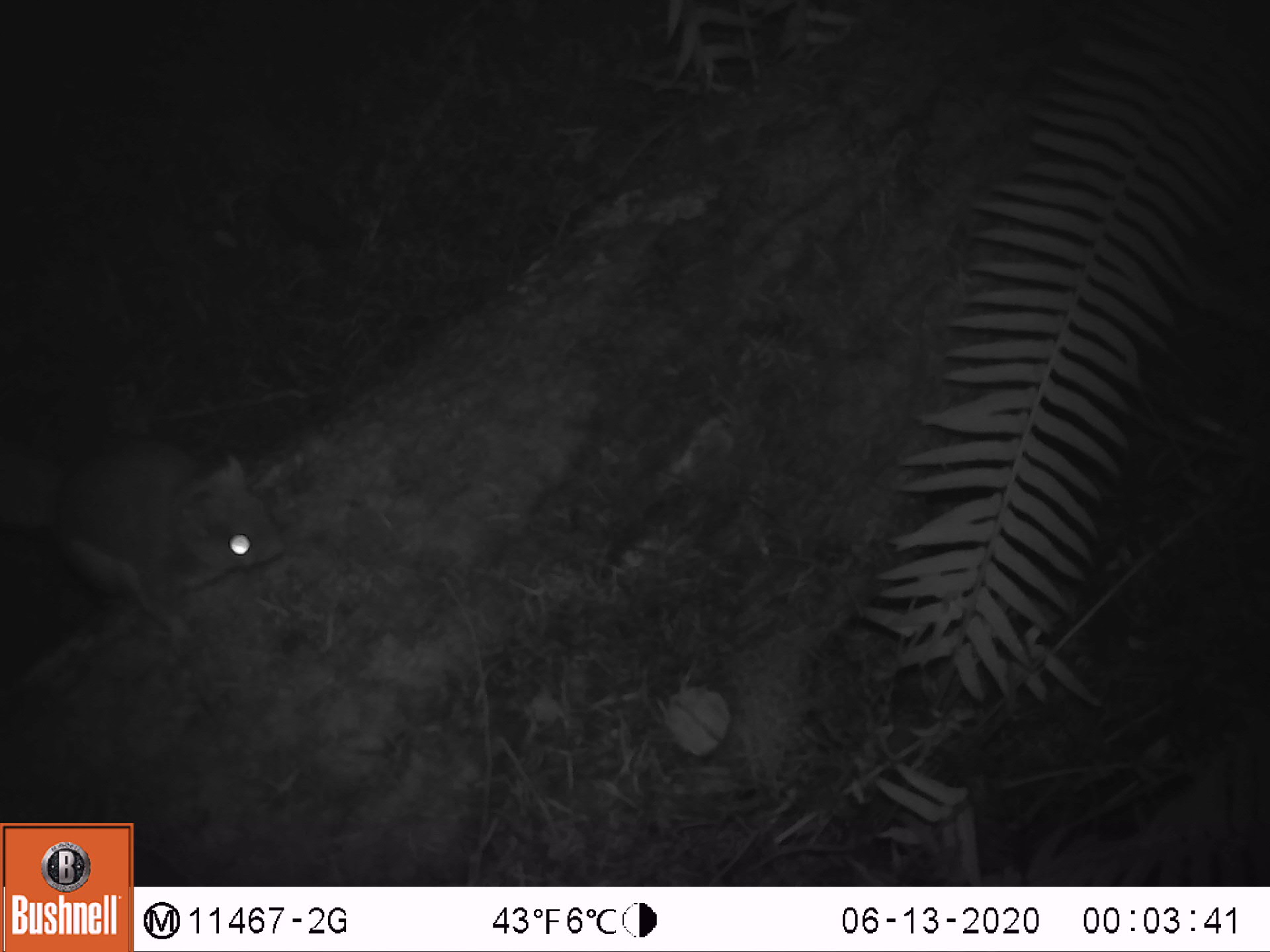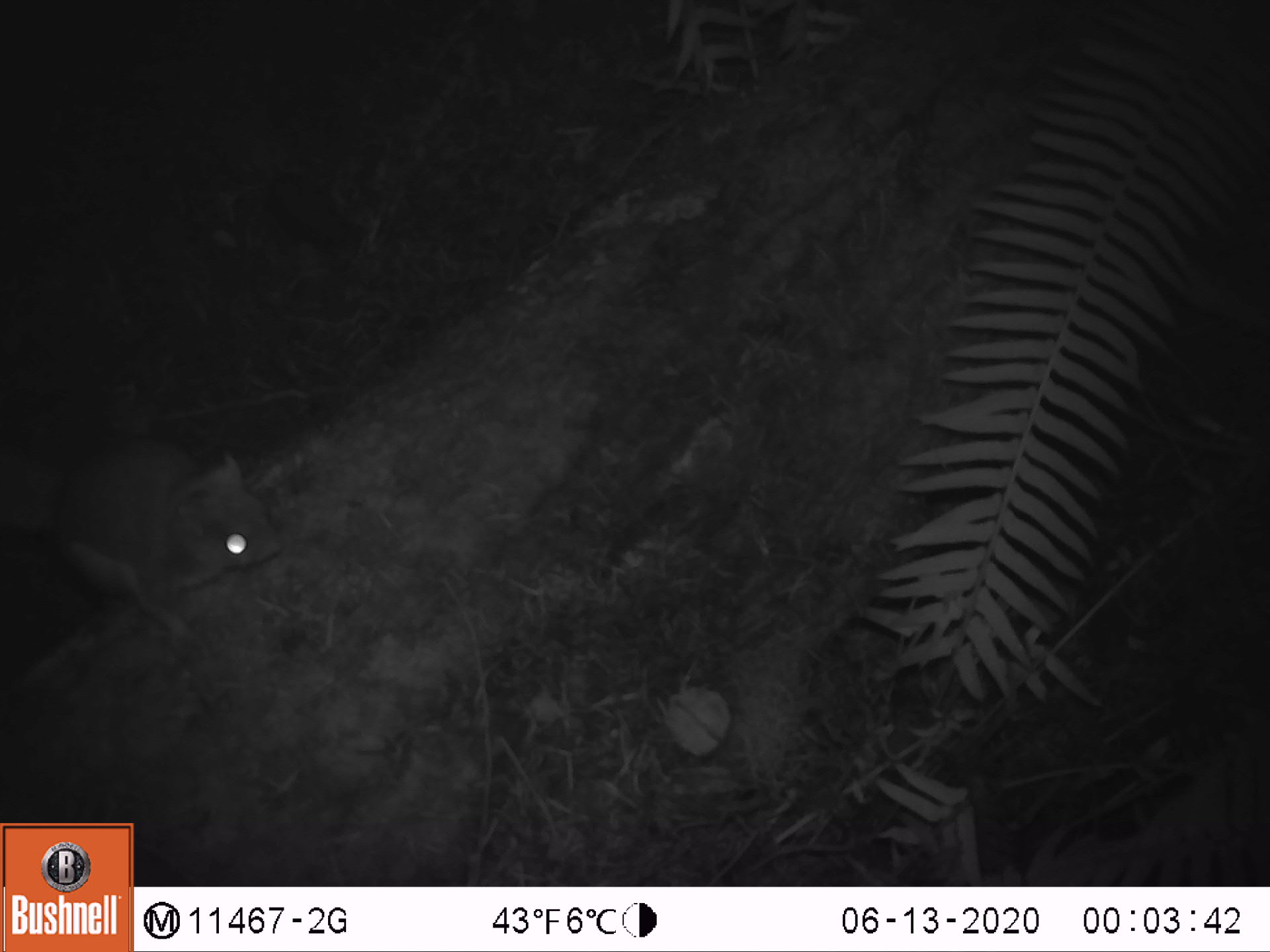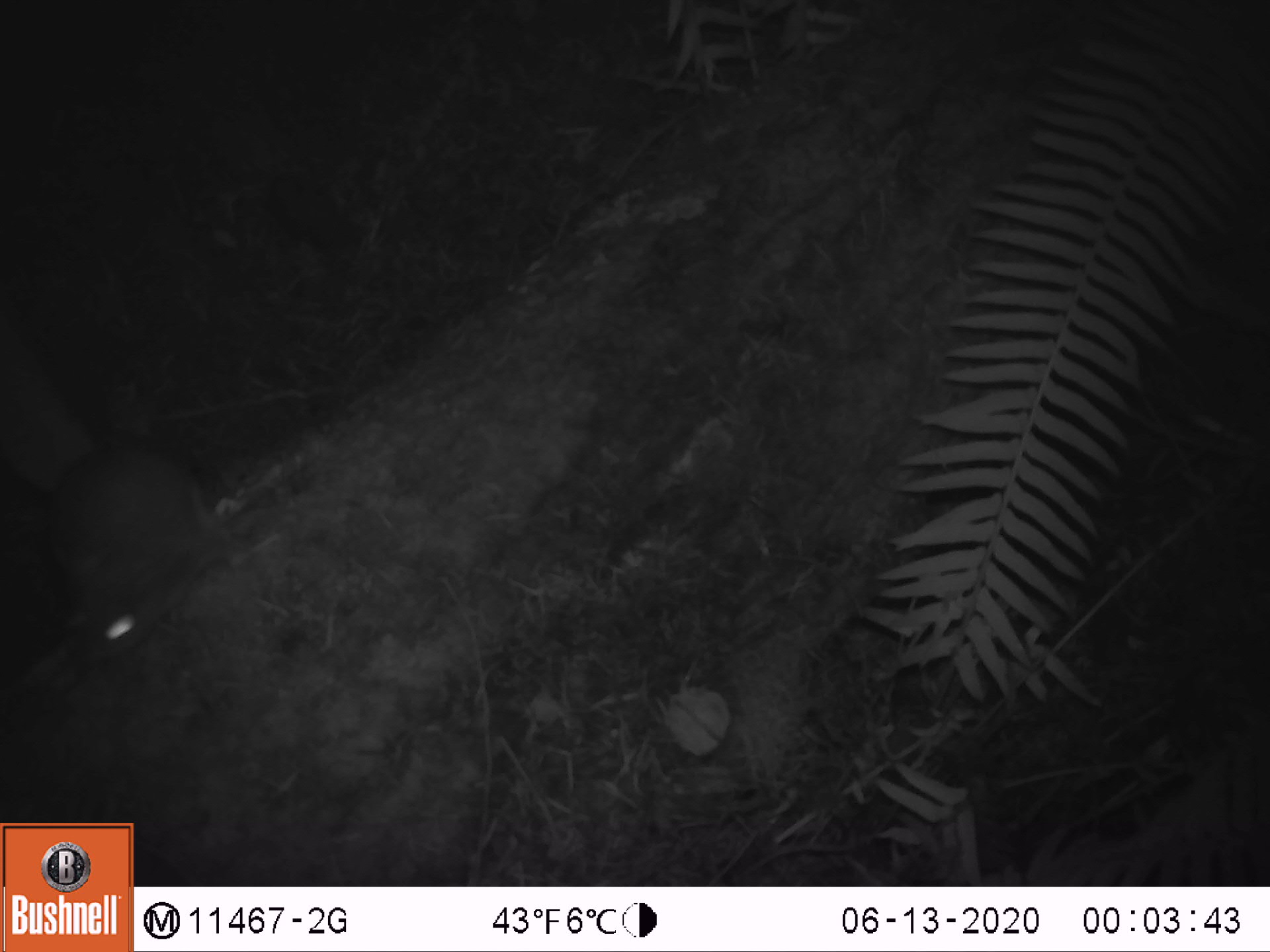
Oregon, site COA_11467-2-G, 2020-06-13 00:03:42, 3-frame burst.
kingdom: Animalia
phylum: Chordata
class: Mammalia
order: Rodentia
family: Sciuridae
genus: Glaucomys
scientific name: Glaucomys oregonensis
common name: humboldt's flying squirrel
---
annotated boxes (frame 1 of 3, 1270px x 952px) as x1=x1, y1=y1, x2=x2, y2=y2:
humboldt's flying squirrel: x1=4, y1=419, x2=308, y2=662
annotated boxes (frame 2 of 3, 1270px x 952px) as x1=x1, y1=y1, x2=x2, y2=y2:
humboldt's flying squirrel: x1=1, y1=421, x2=294, y2=651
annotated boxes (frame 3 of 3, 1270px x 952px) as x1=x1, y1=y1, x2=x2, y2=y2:
humboldt's flying squirrel: x1=3, y1=315, x2=275, y2=697